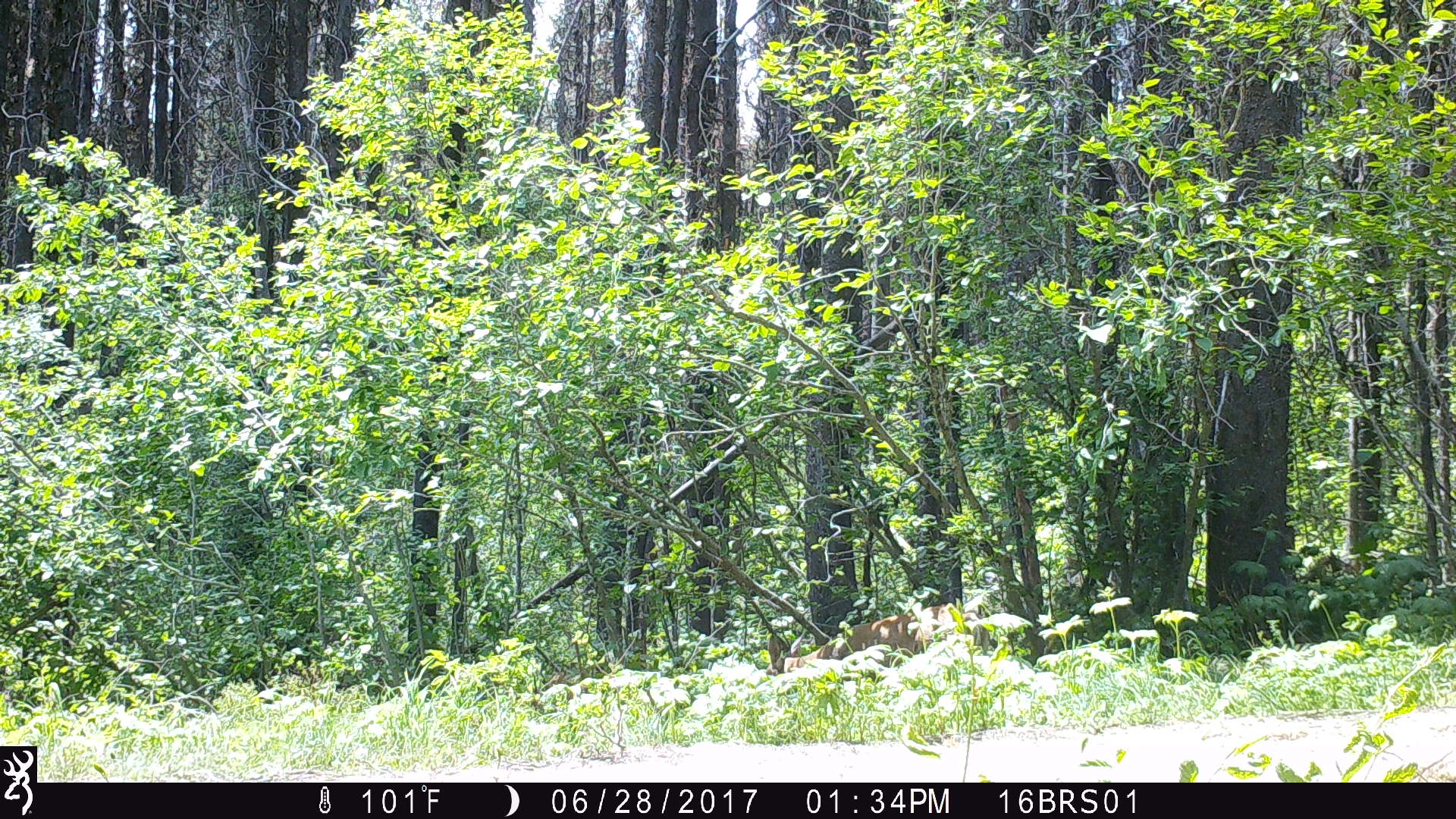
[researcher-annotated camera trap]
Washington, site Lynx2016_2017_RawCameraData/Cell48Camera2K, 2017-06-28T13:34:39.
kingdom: Animalia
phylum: Chordata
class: Mammalia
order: Artiodactyla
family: Cervidae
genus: Odocoileus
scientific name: Odocoileus virginianus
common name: white-tailed deer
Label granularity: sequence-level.